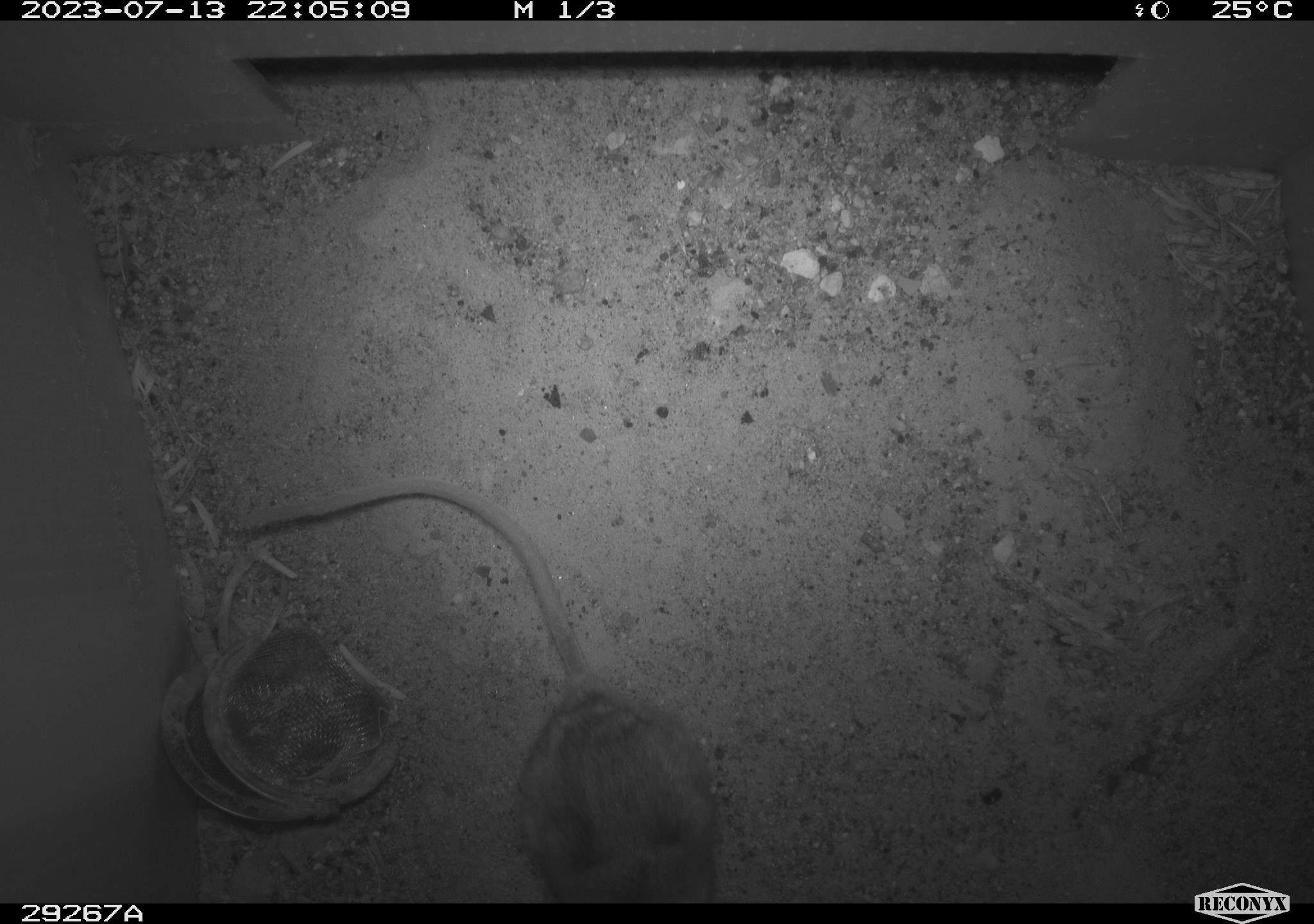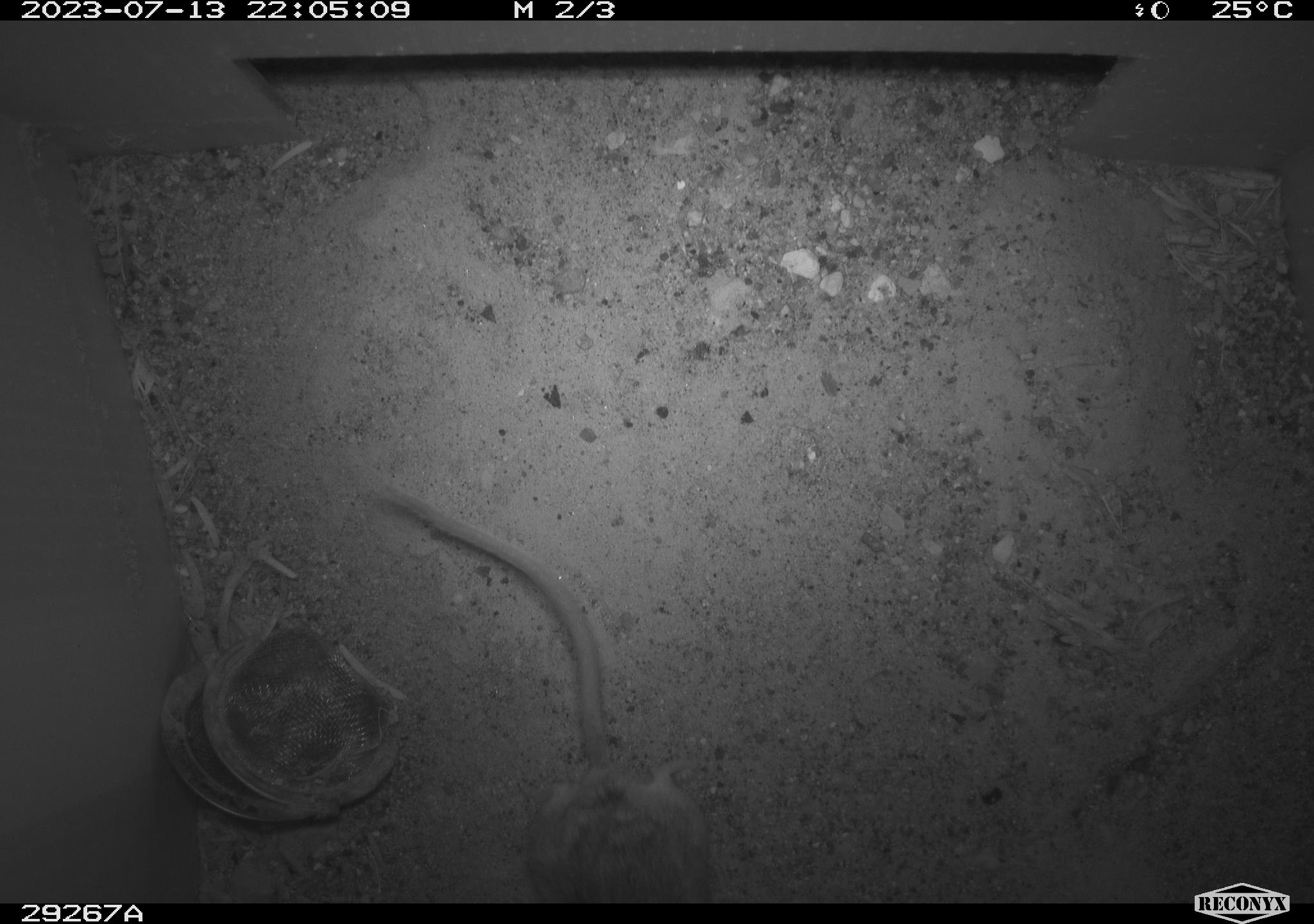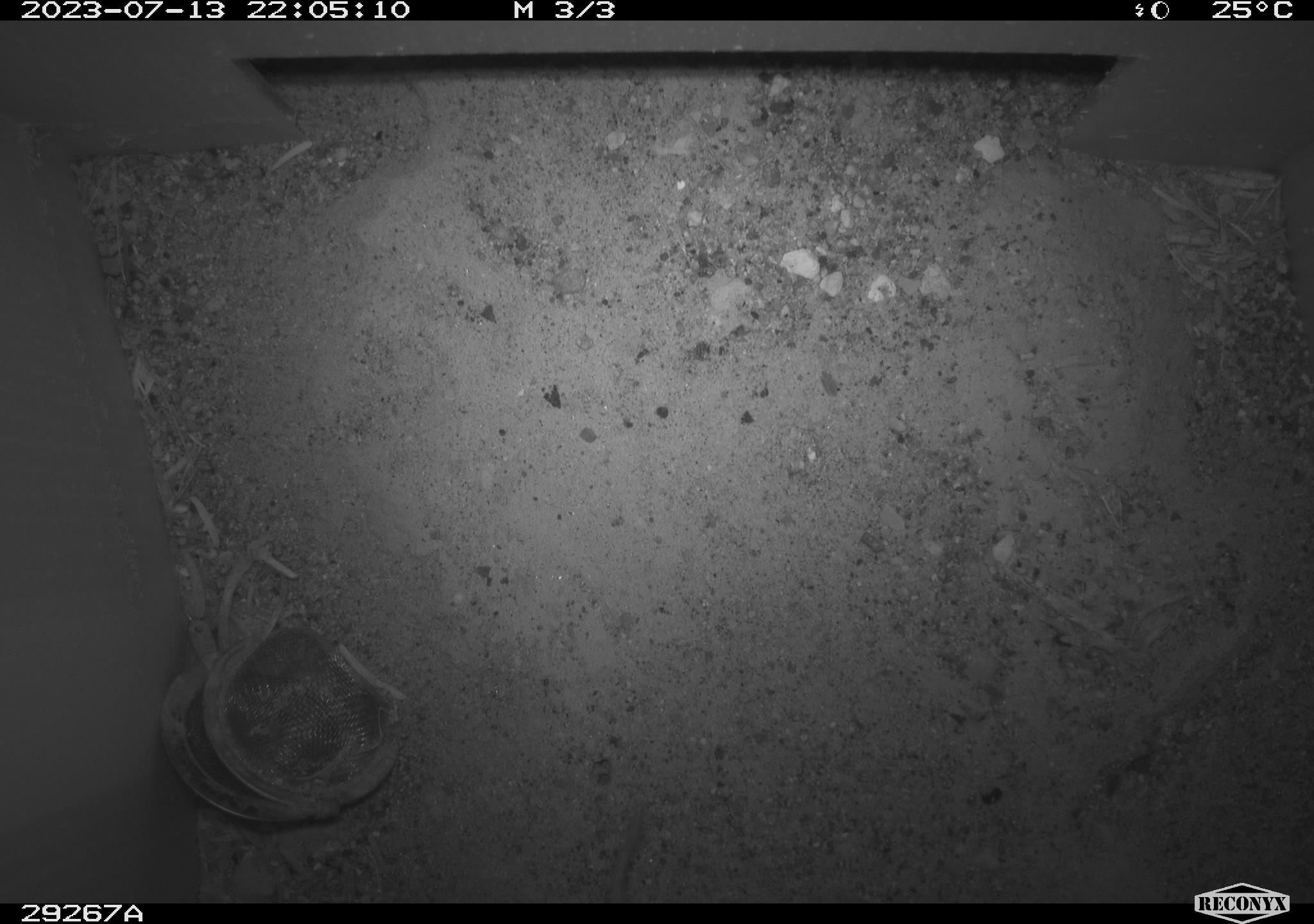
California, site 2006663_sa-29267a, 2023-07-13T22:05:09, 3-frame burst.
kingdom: Animalia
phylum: Chordata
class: Mammalia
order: Rodentia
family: Cricetidae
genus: Peromyscus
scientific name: Peromyscus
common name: deer mice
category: peromyscus species